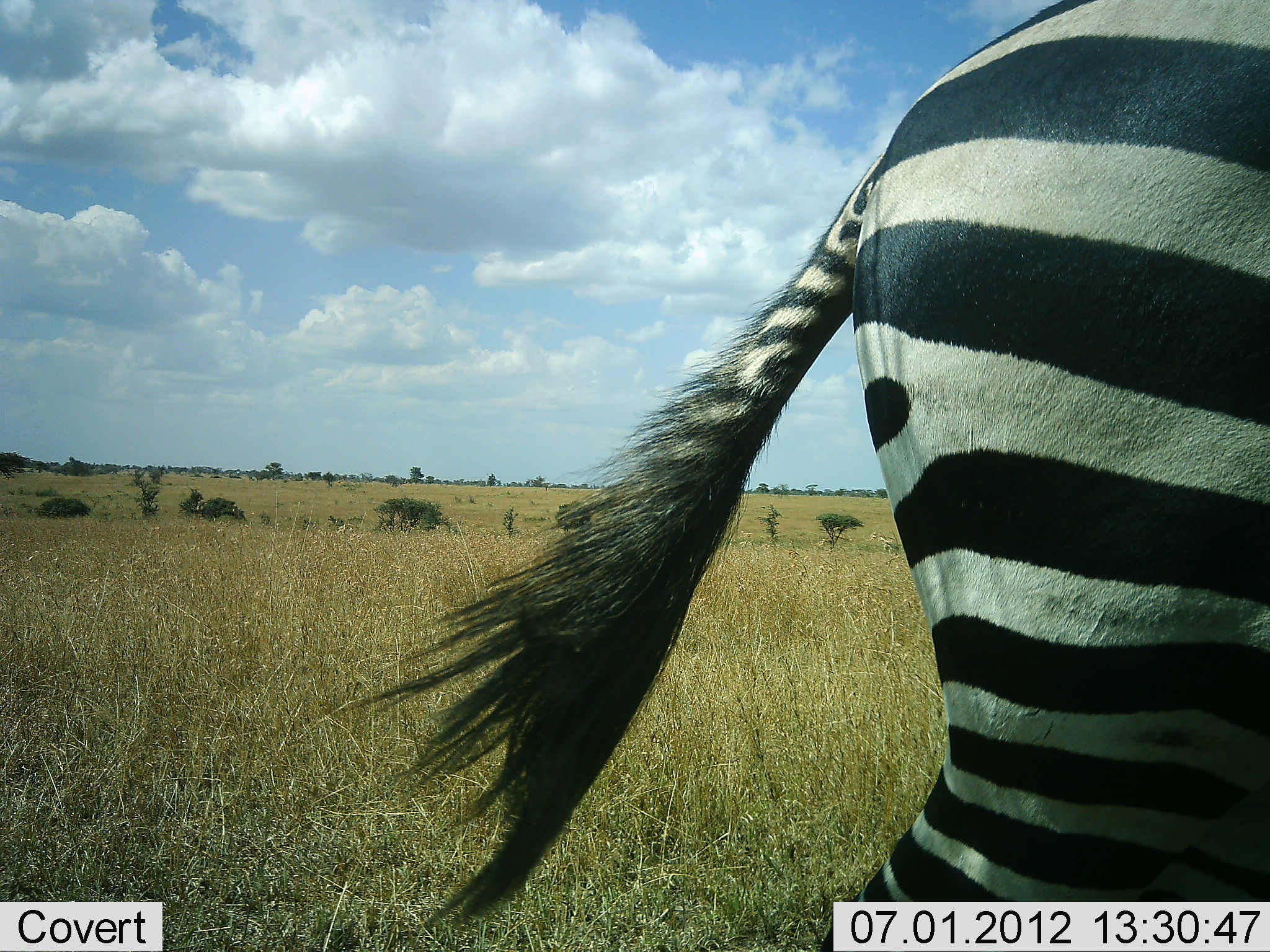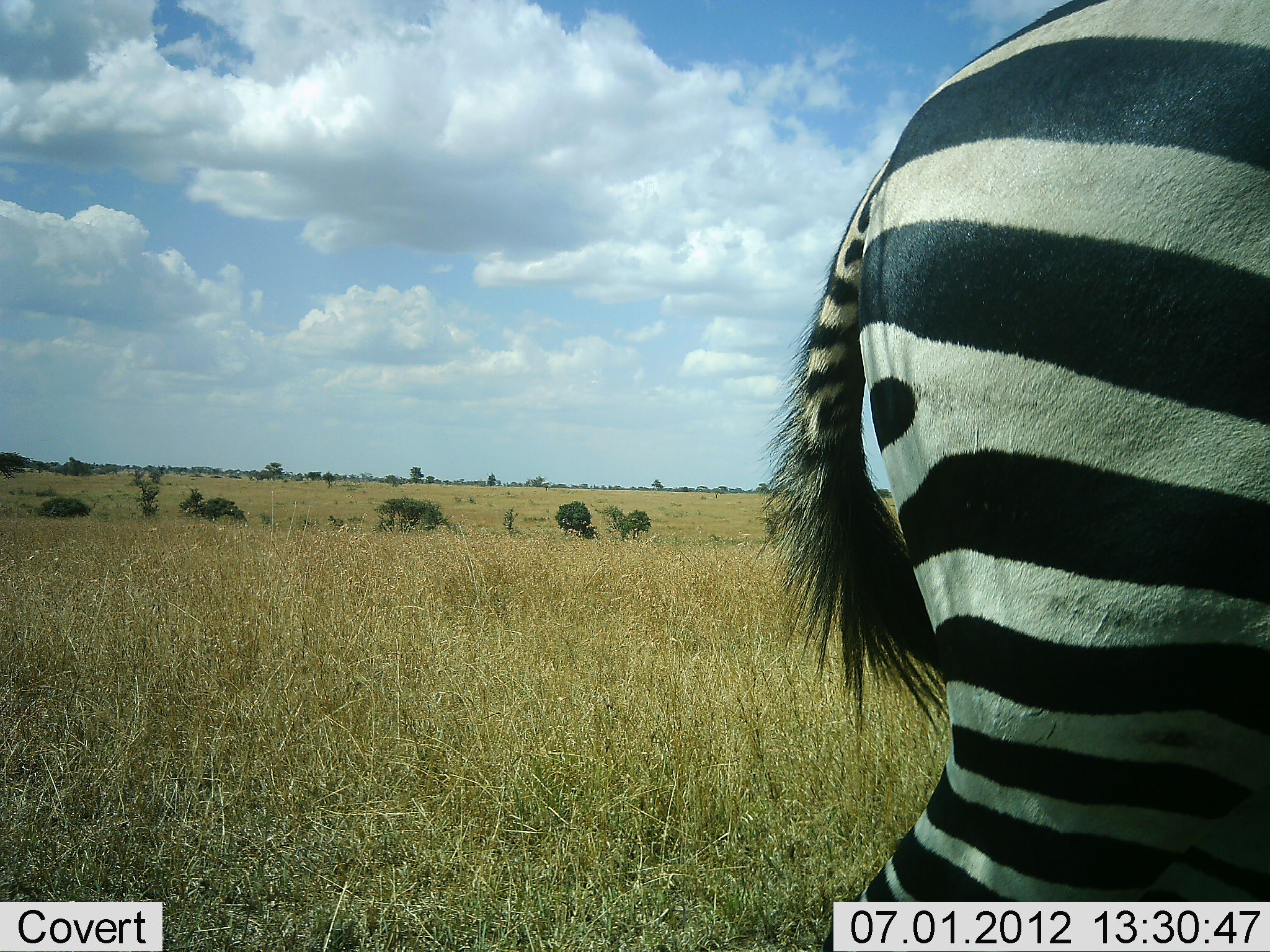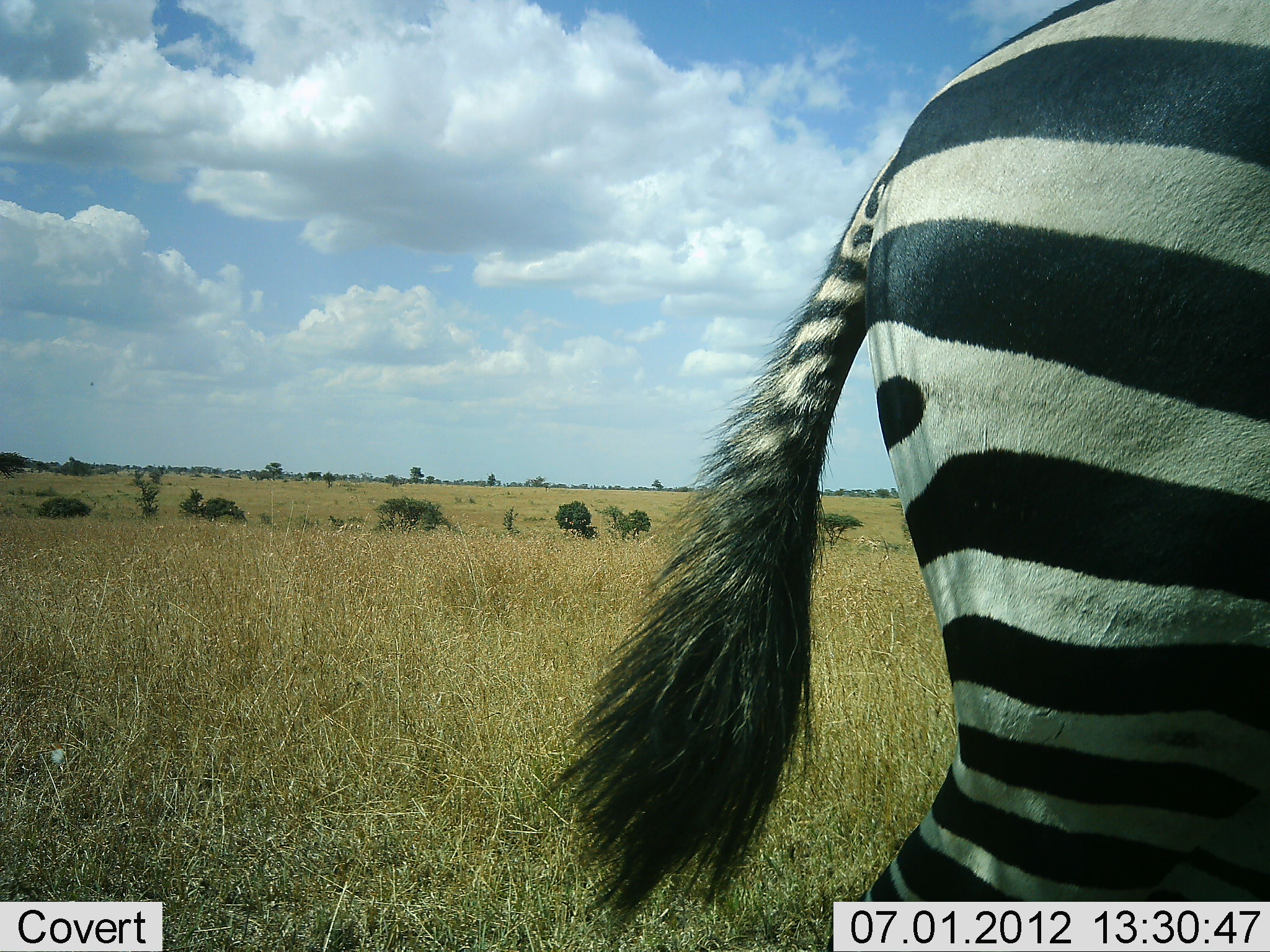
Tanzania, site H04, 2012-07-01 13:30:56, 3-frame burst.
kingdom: Animalia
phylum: Chordata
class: Mammalia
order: Perissodactyla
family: Equidae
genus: Equus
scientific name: Equus quagga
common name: plains zebra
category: zebra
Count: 1.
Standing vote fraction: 100%.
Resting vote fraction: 0%.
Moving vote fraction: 10%.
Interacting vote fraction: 0%.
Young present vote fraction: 0%.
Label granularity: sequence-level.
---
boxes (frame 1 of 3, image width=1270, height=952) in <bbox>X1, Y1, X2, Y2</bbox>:
animal: <bbox>343, 1, 1270, 952</bbox>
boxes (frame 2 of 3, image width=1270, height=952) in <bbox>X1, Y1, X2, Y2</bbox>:
animal: <bbox>746, 0, 1270, 951</bbox>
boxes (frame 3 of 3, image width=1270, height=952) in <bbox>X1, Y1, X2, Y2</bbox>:
animal: <bbox>530, 0, 1270, 952</bbox>